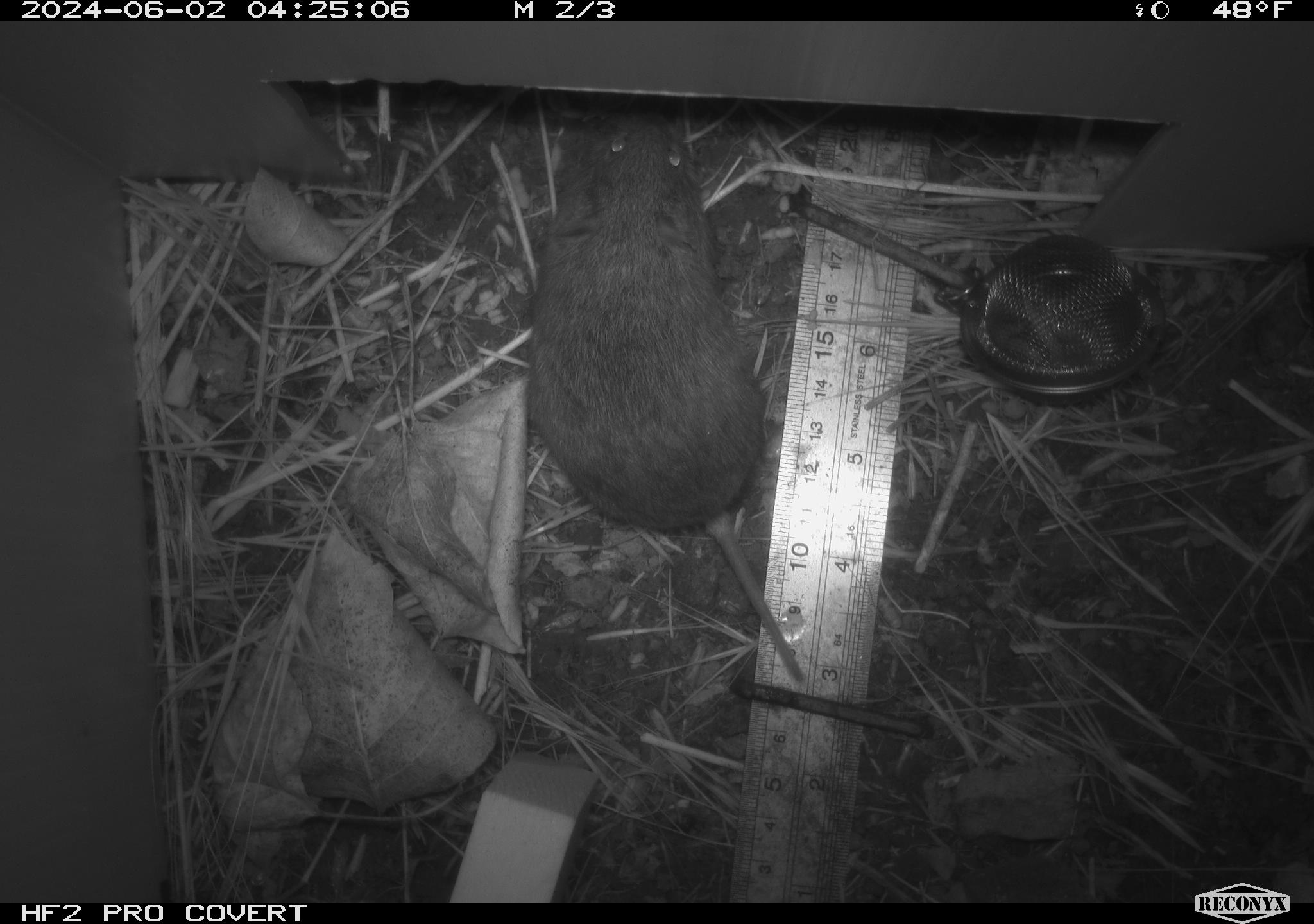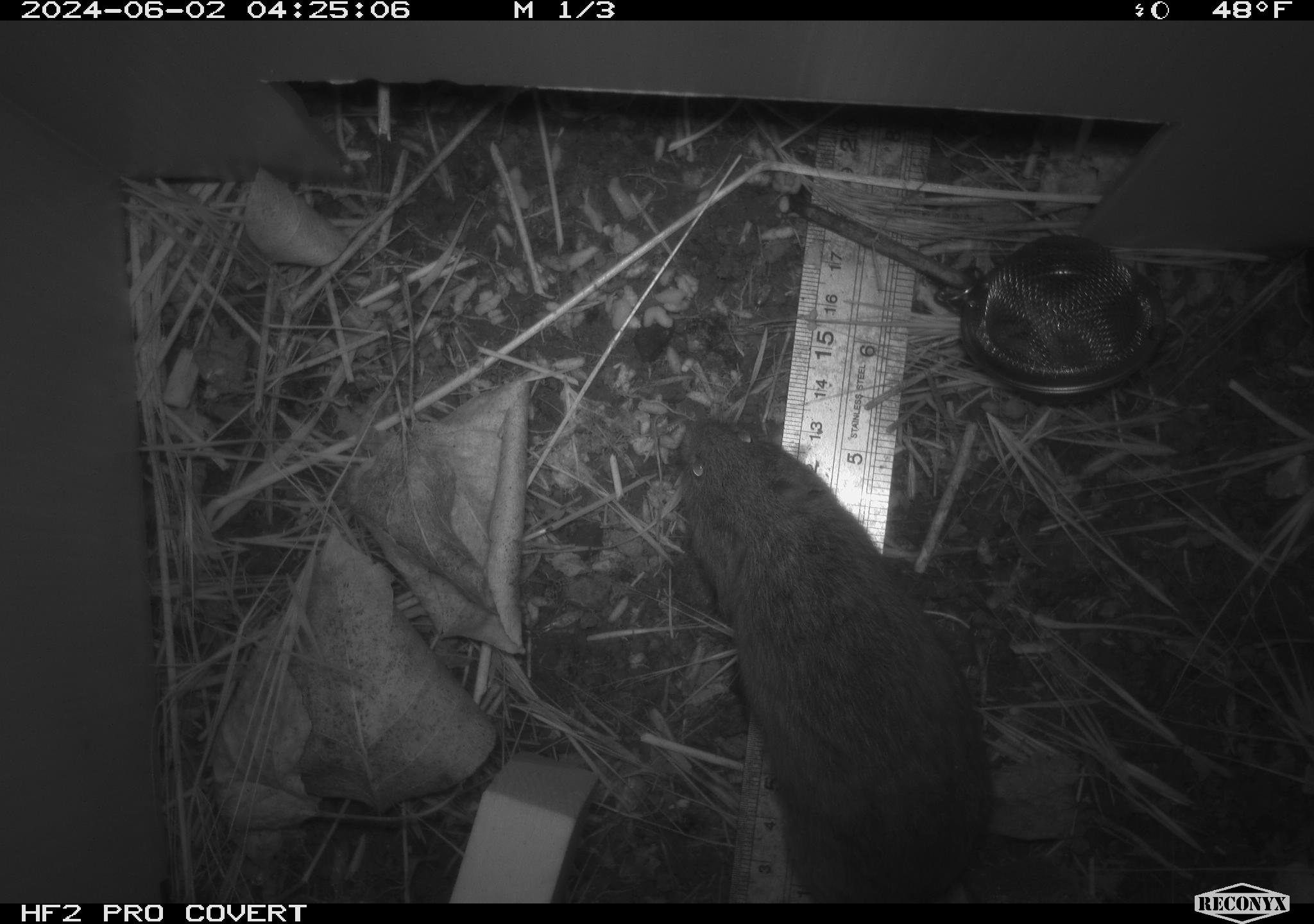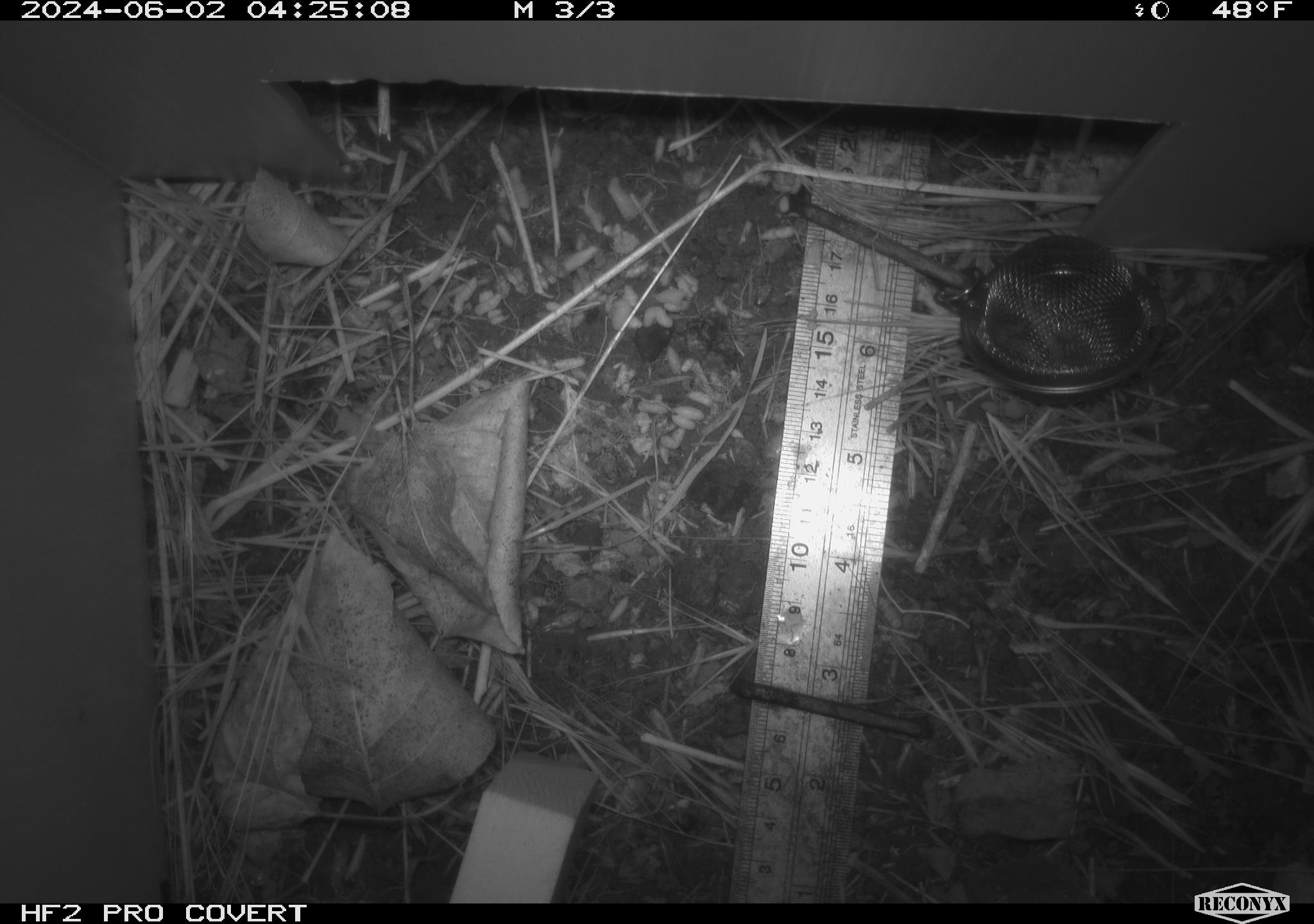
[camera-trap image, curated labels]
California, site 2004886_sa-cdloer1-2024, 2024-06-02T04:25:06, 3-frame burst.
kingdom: Animalia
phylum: Chordata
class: Mammalia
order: Rodentia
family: Cricetidae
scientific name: Arvicolinae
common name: voles, lemmings, and muskrats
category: arvicolinae subfamily